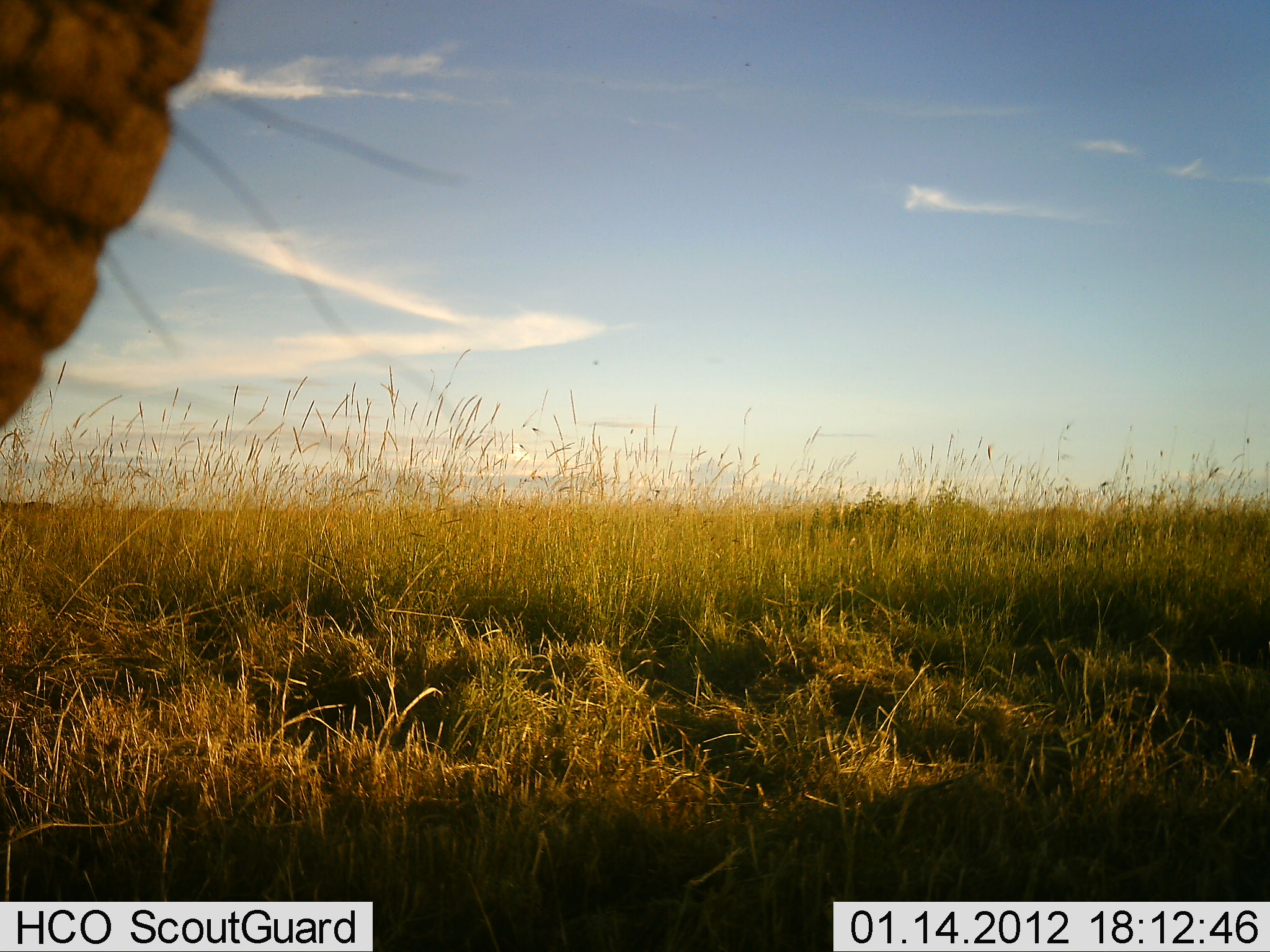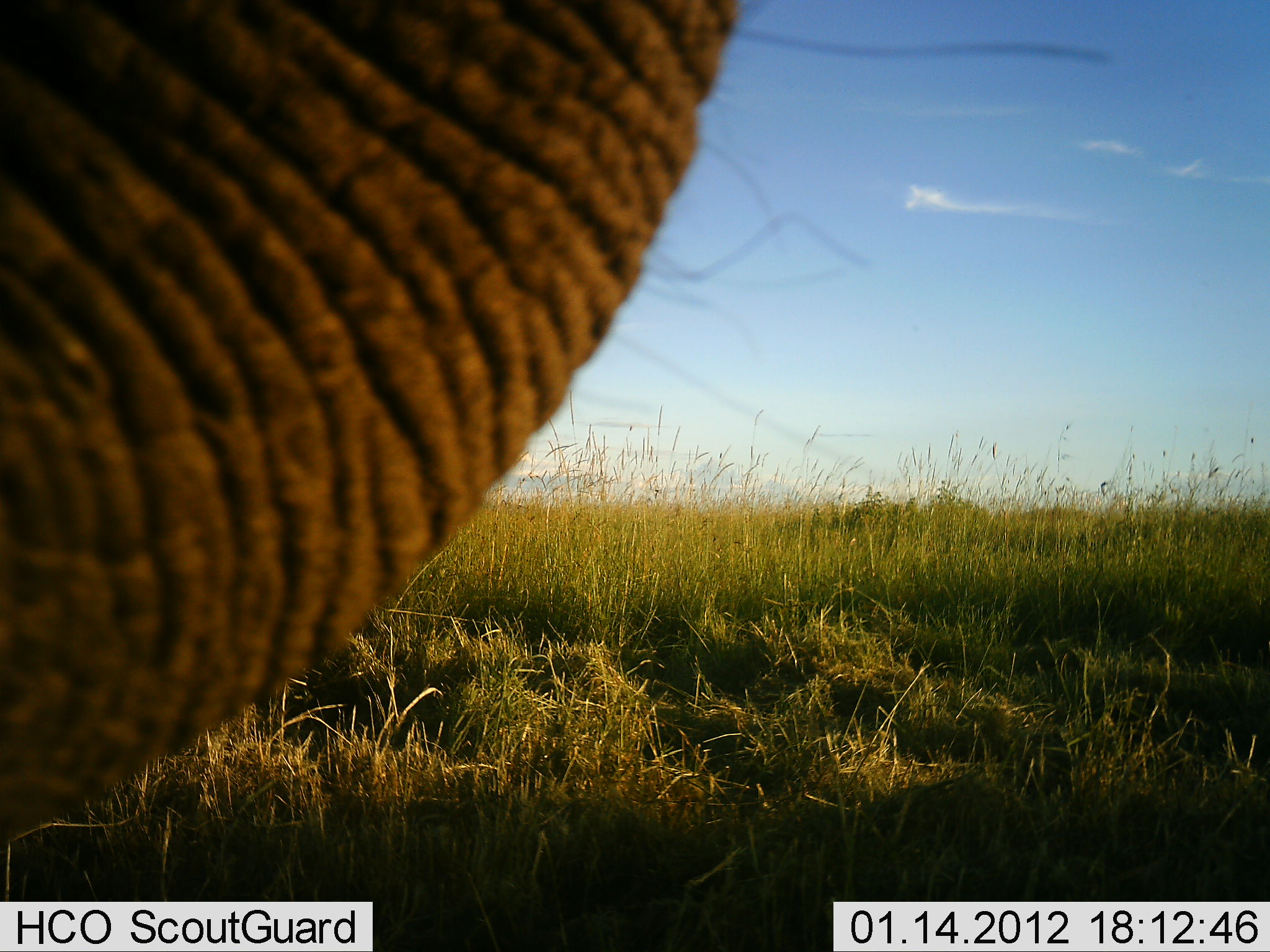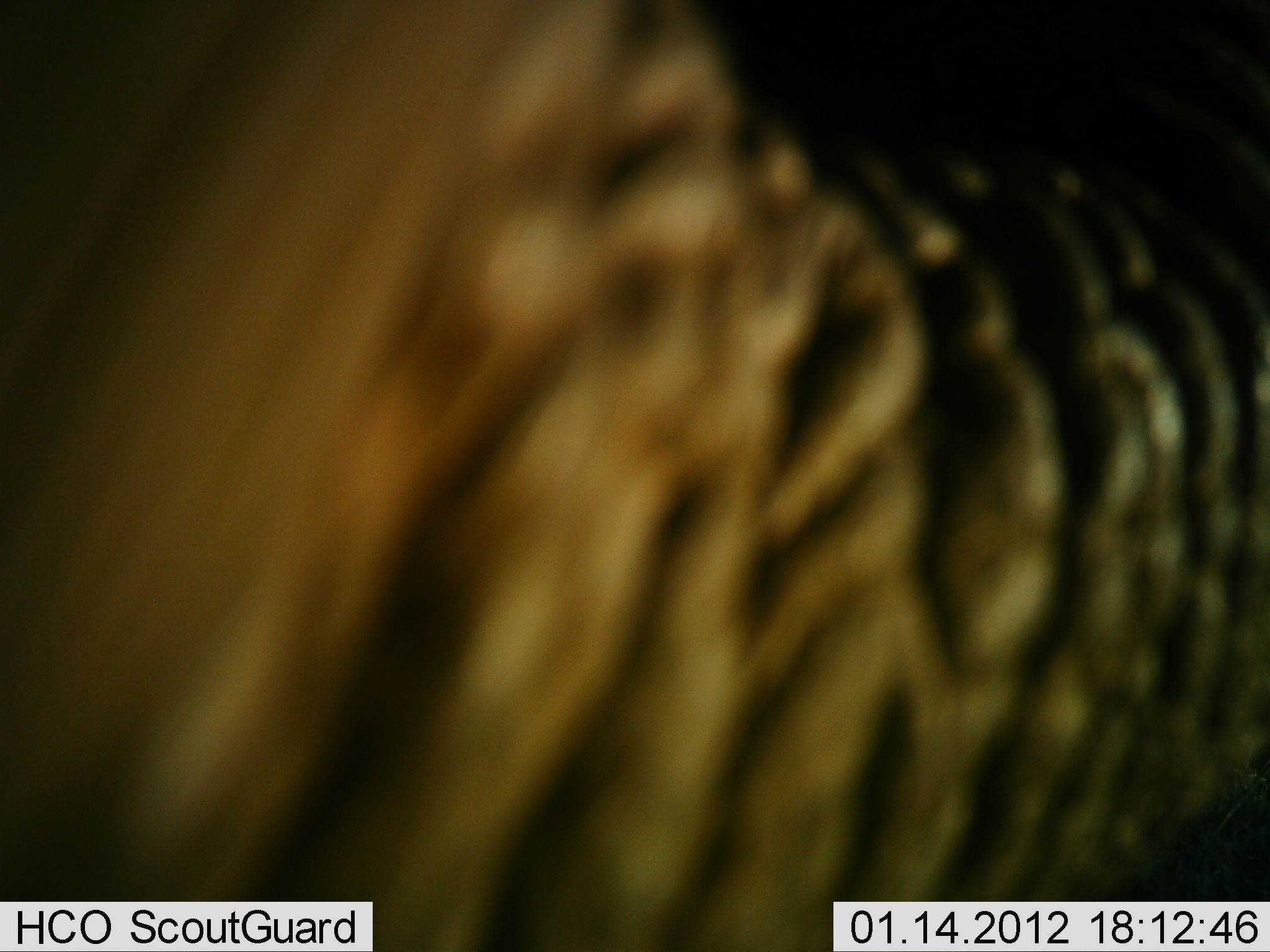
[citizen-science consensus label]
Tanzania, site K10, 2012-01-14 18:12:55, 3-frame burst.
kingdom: Animalia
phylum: Chordata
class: Mammalia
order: Proboscidea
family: Elephantidae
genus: Loxodonta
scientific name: Loxodonta africana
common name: african bush elephant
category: elephant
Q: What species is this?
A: Elephant (african bush elephant) (Loxodonta africana).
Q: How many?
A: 1.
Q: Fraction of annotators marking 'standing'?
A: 35%.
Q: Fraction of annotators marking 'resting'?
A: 0%.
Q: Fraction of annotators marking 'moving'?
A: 45%.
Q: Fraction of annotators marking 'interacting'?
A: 15%.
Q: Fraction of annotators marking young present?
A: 0%.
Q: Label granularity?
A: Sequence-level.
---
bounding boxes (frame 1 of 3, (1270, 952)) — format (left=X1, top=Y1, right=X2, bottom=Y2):
animal: (left=1, top=0, right=219, bottom=449)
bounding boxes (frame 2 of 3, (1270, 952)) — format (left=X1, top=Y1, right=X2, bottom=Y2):
animal: (left=1, top=0, right=767, bottom=852)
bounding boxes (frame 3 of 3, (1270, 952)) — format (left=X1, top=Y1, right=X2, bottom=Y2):
animal: (left=1, top=1, right=1270, bottom=951)